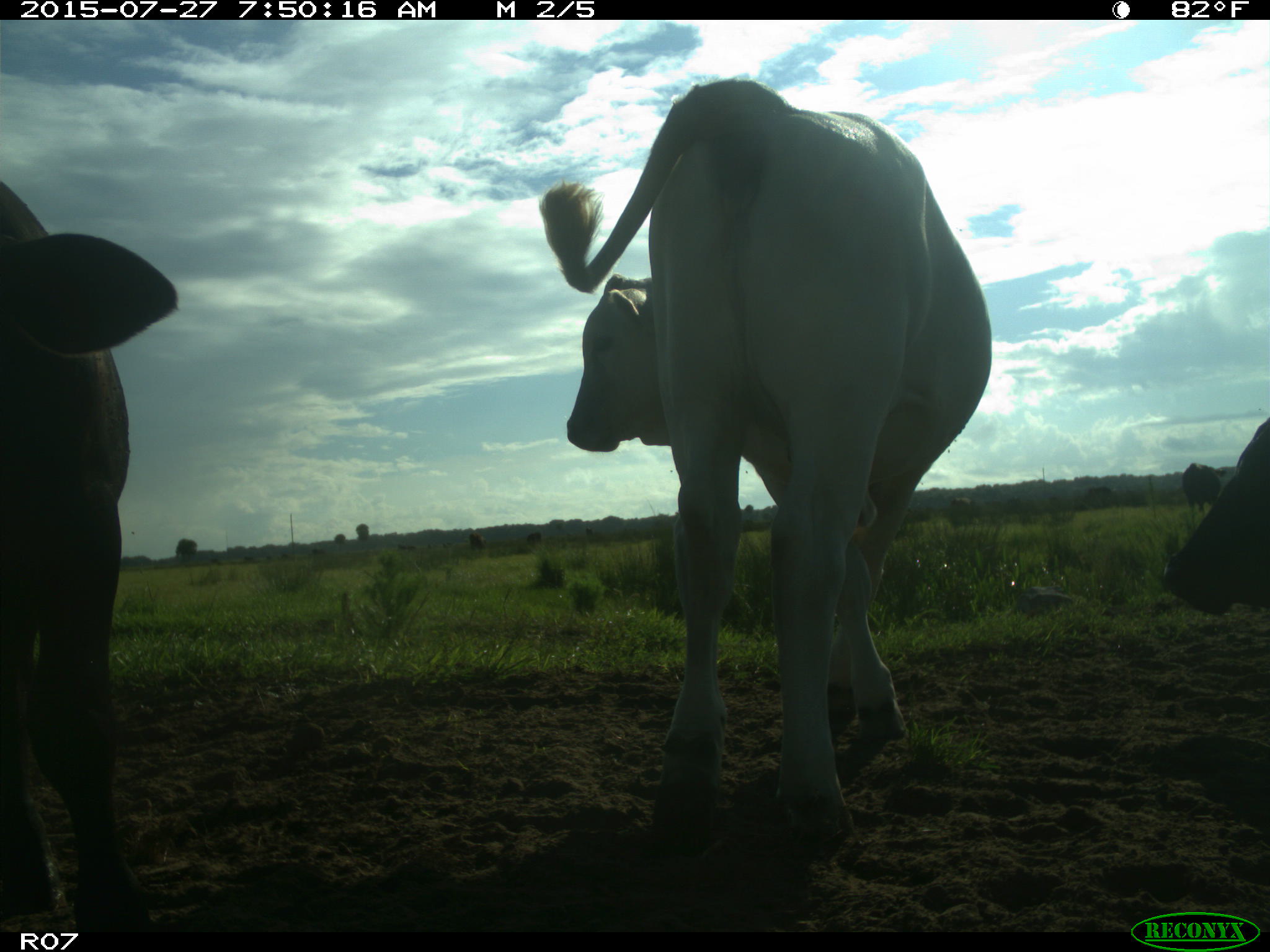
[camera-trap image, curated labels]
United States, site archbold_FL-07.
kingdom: Animalia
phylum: Chordata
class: Mammalia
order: Artiodactyla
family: Bovidae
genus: Bos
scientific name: Bos taurus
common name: domestic cow